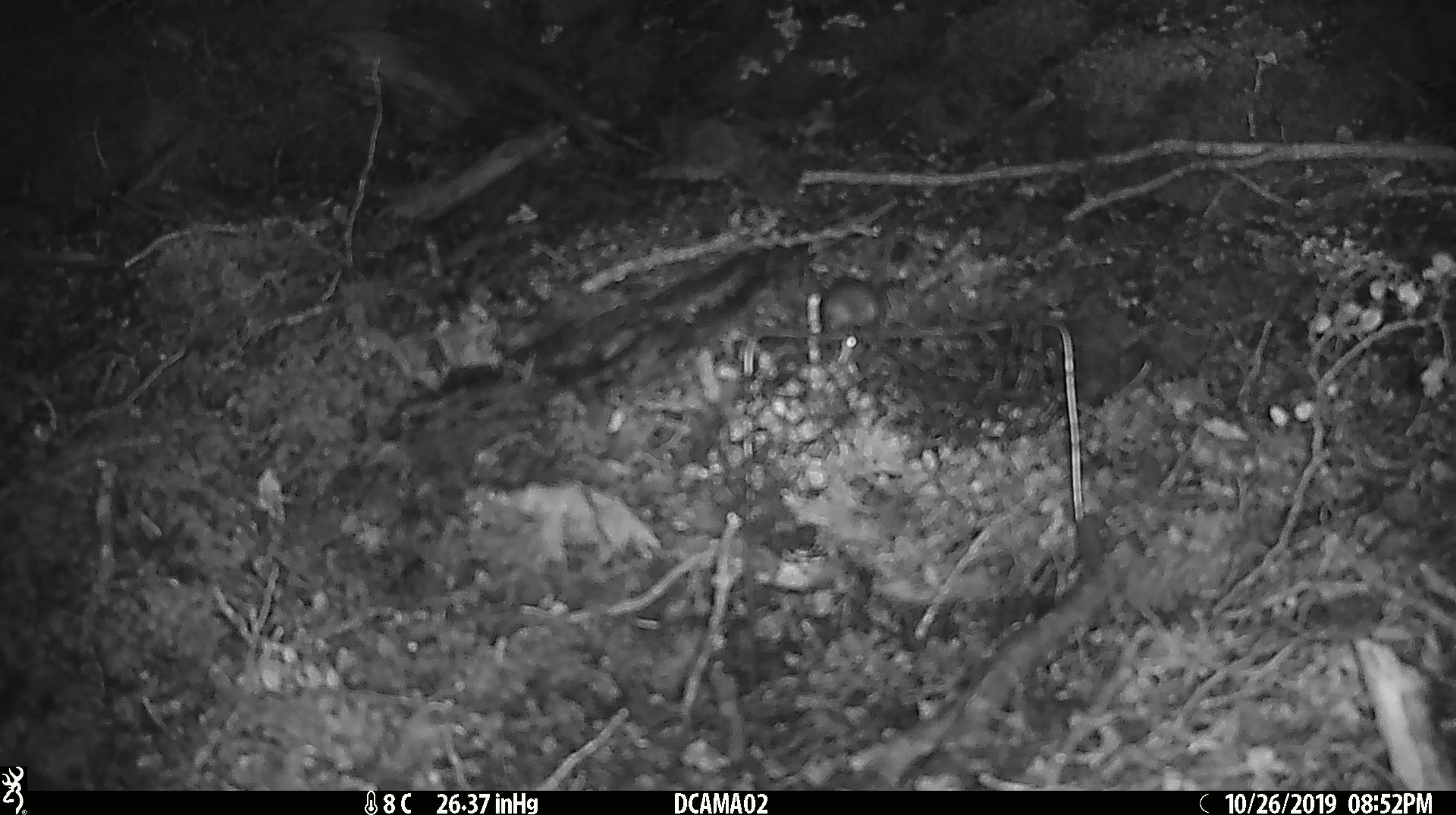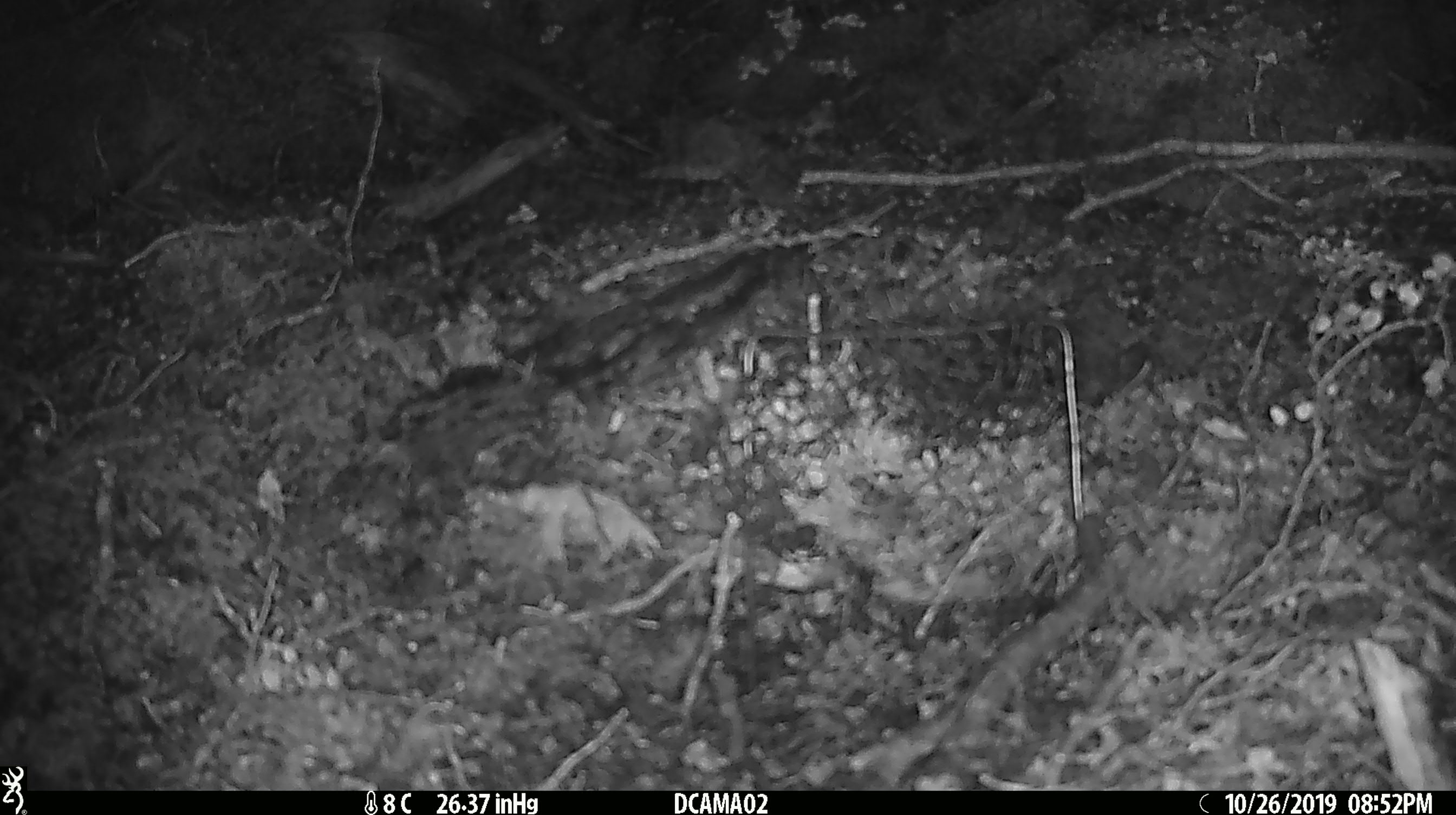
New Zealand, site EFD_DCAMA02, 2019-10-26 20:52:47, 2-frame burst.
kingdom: Animalia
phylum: Chordata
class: Mammalia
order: Rodentia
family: Muridae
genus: Mus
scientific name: Mus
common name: mouse